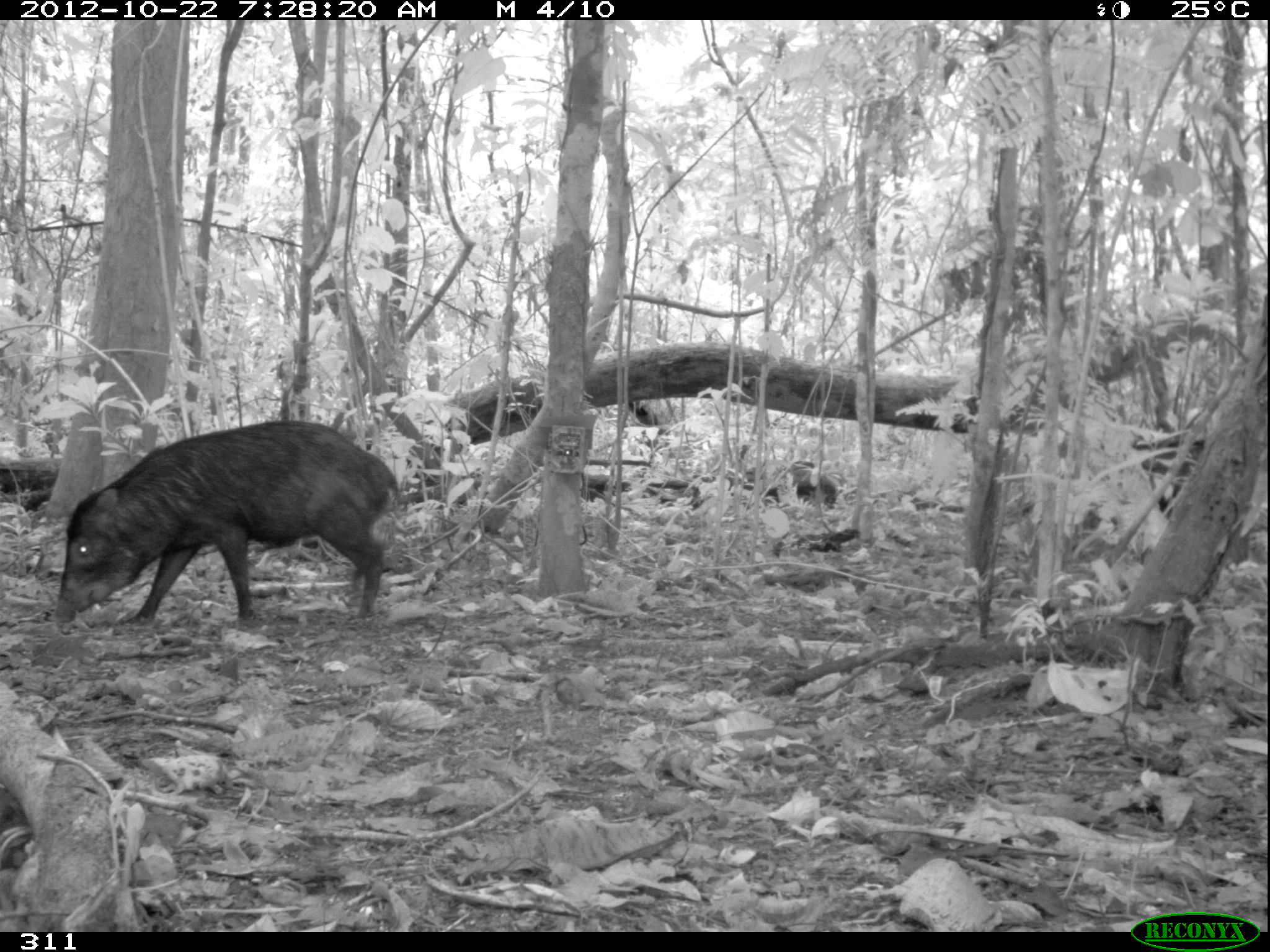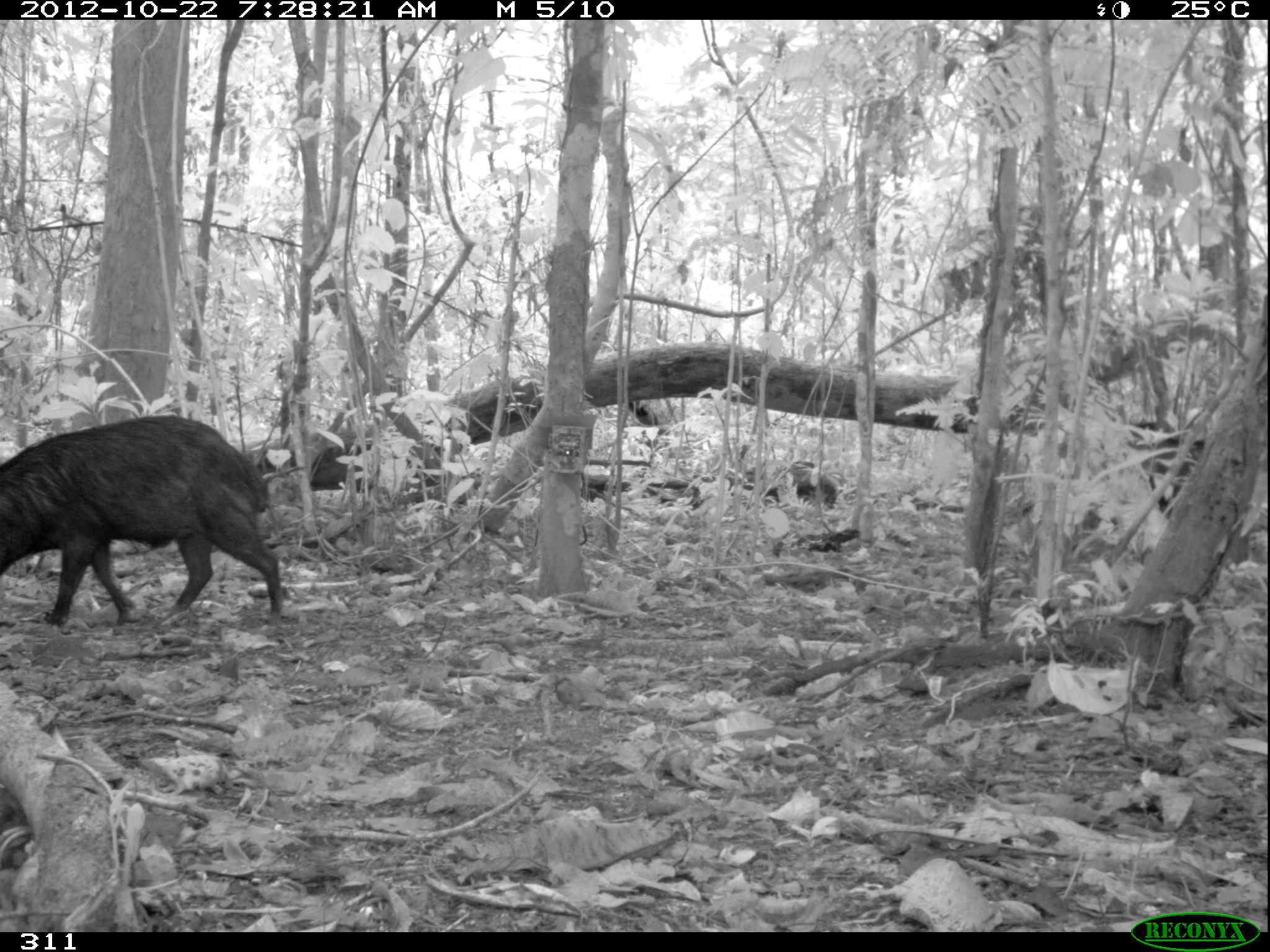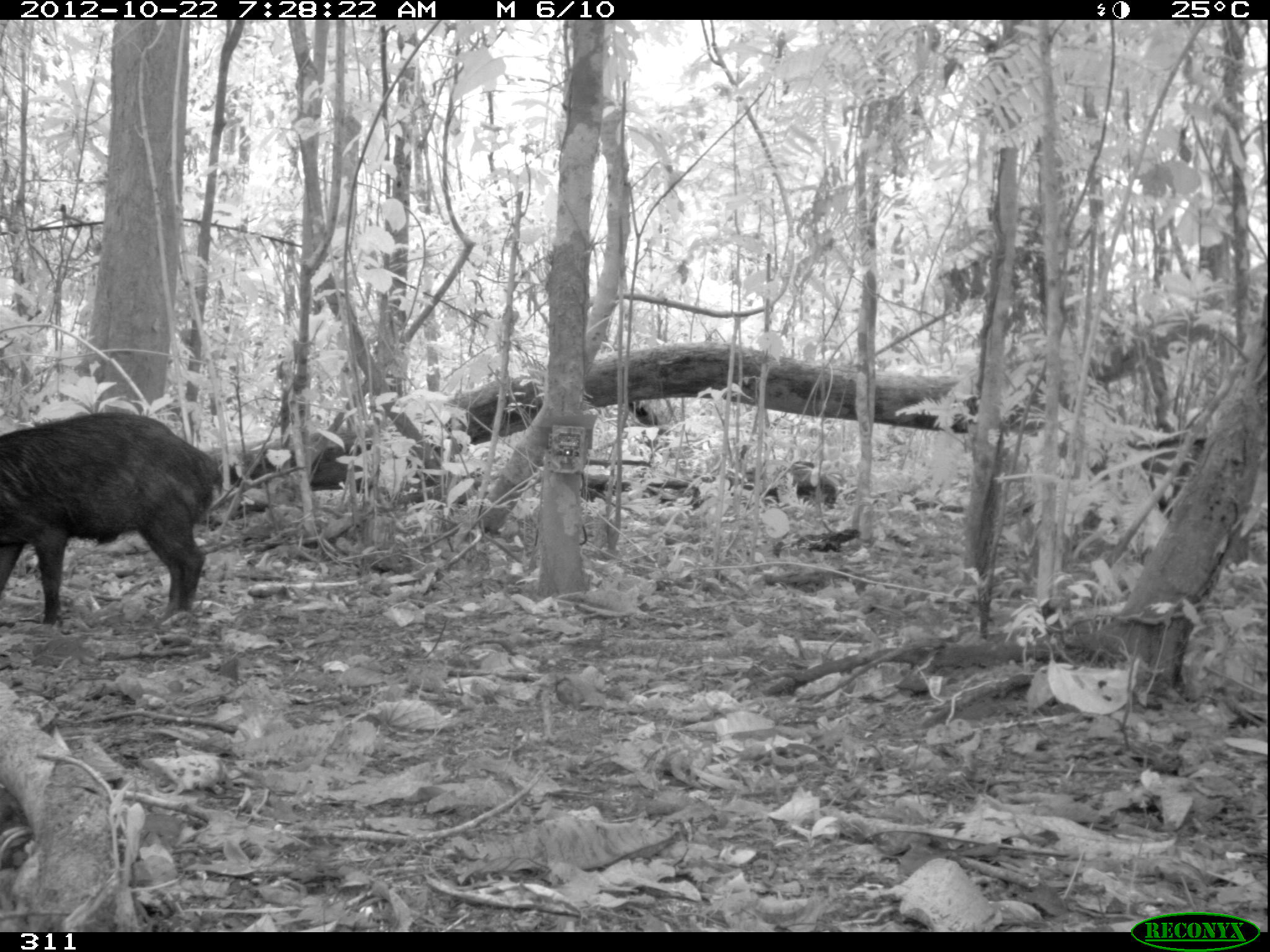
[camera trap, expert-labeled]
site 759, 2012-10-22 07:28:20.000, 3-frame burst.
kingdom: Animalia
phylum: Chordata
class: Mammalia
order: Artiodactyla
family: Tayassuidae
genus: Tayassu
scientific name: Tayassu pecari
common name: white-lipped peccary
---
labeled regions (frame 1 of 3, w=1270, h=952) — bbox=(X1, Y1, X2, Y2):
tayassu pecari: bbox=(50, 416, 401, 626)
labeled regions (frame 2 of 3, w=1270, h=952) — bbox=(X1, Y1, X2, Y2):
tayassu pecari: bbox=(0, 412, 286, 627)